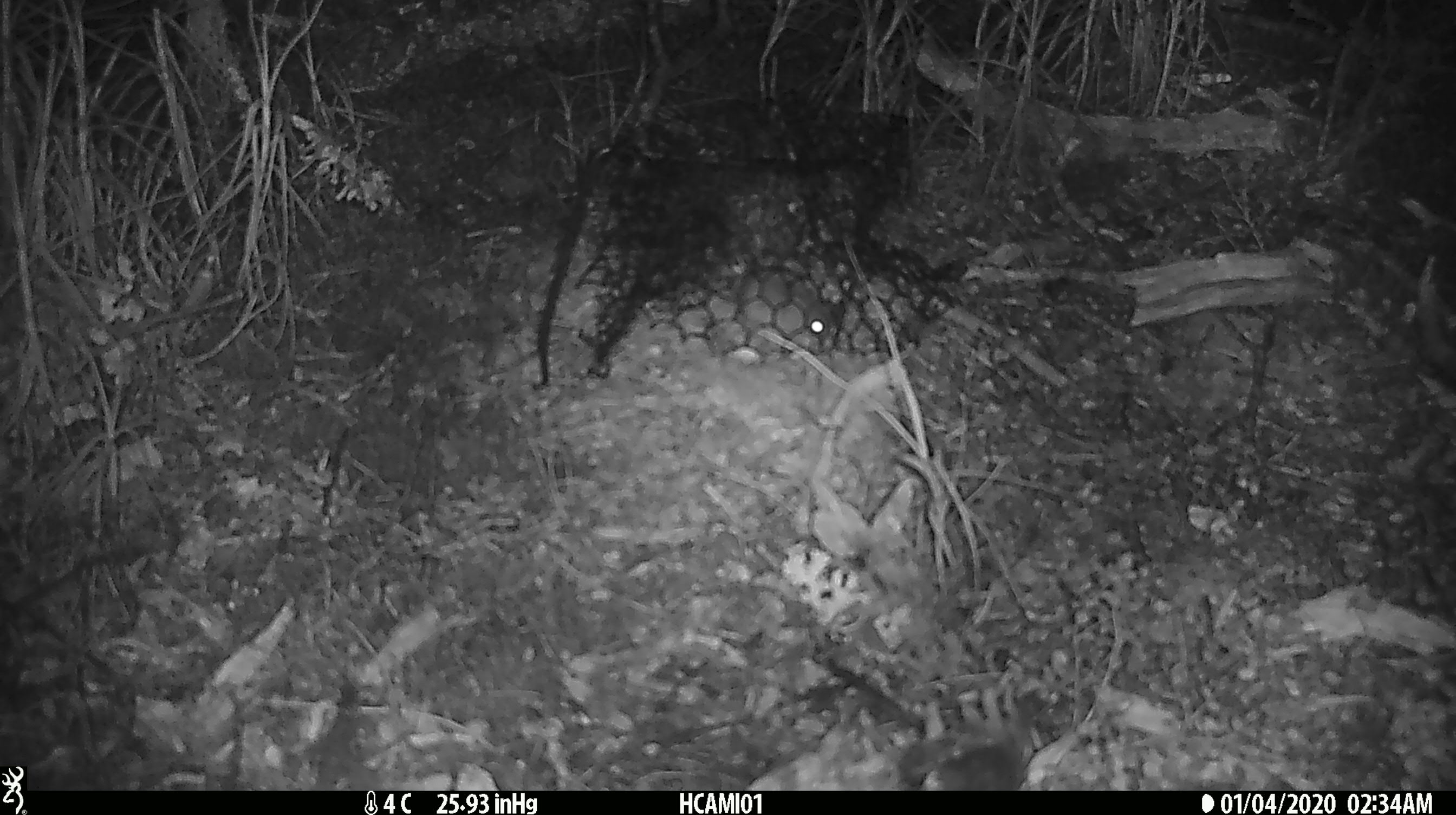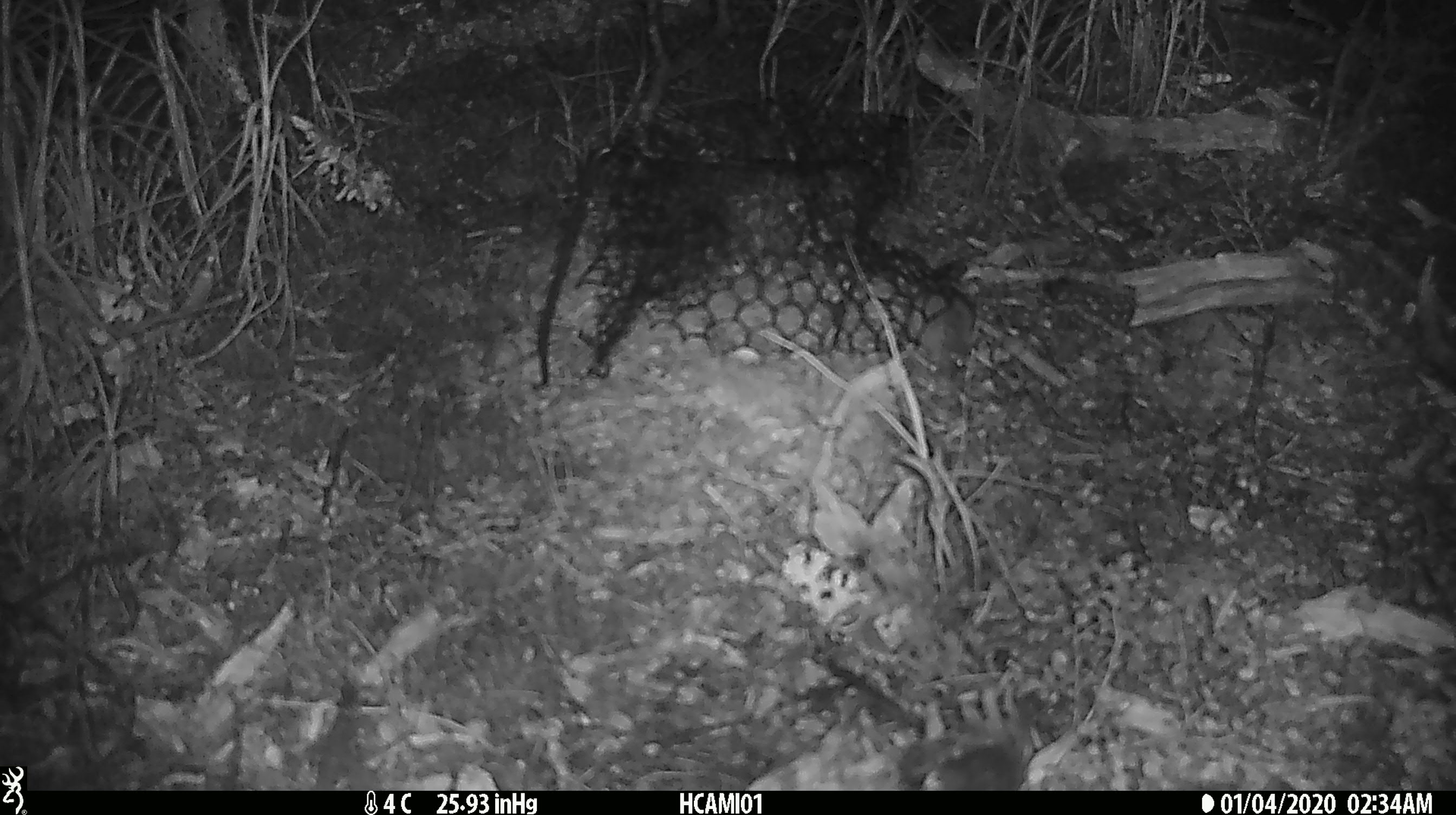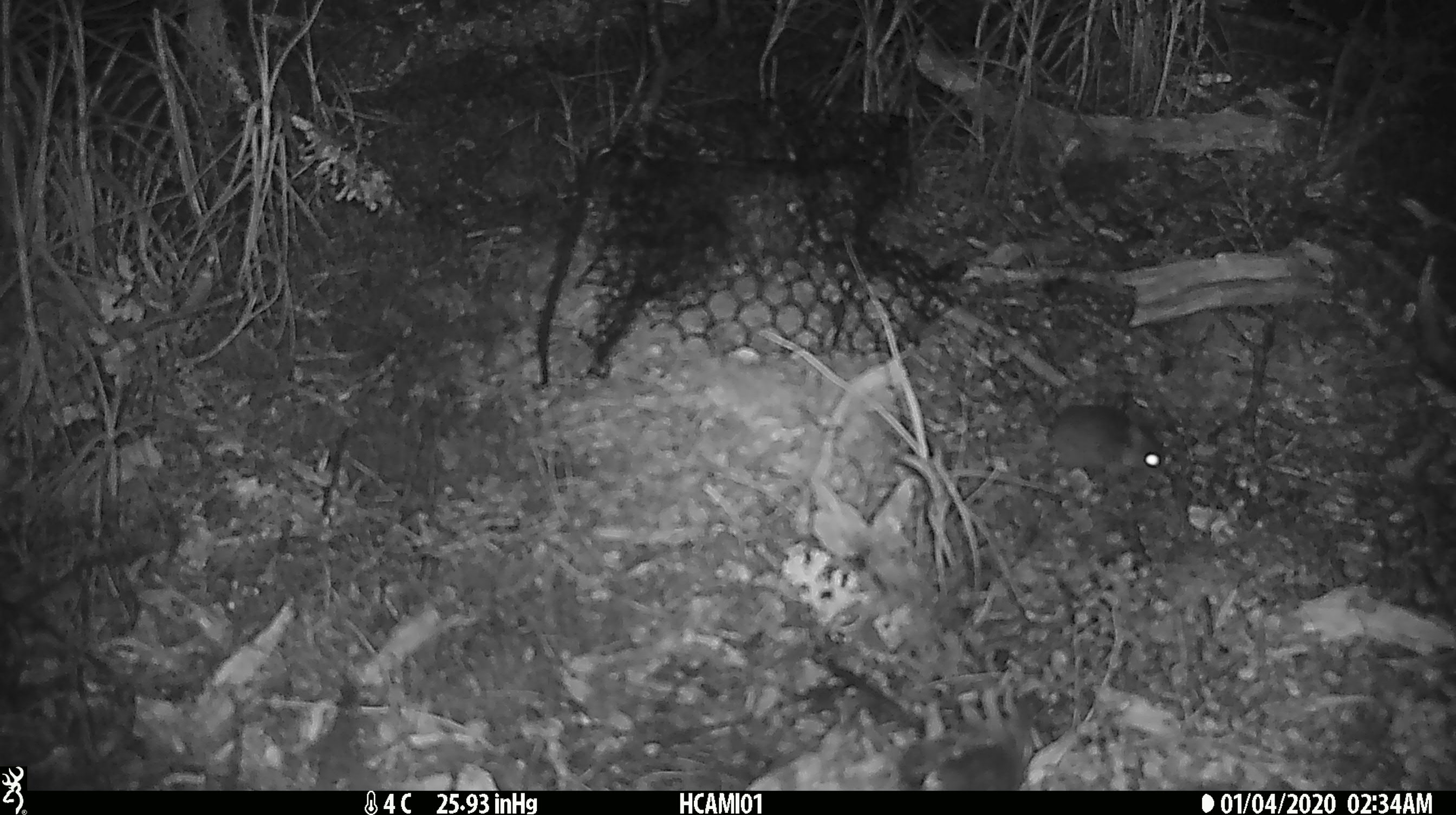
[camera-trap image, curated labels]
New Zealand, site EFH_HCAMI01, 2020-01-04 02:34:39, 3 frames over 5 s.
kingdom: Animalia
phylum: Chordata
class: Mammalia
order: Rodentia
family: Muridae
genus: Mus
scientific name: Mus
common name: mouse